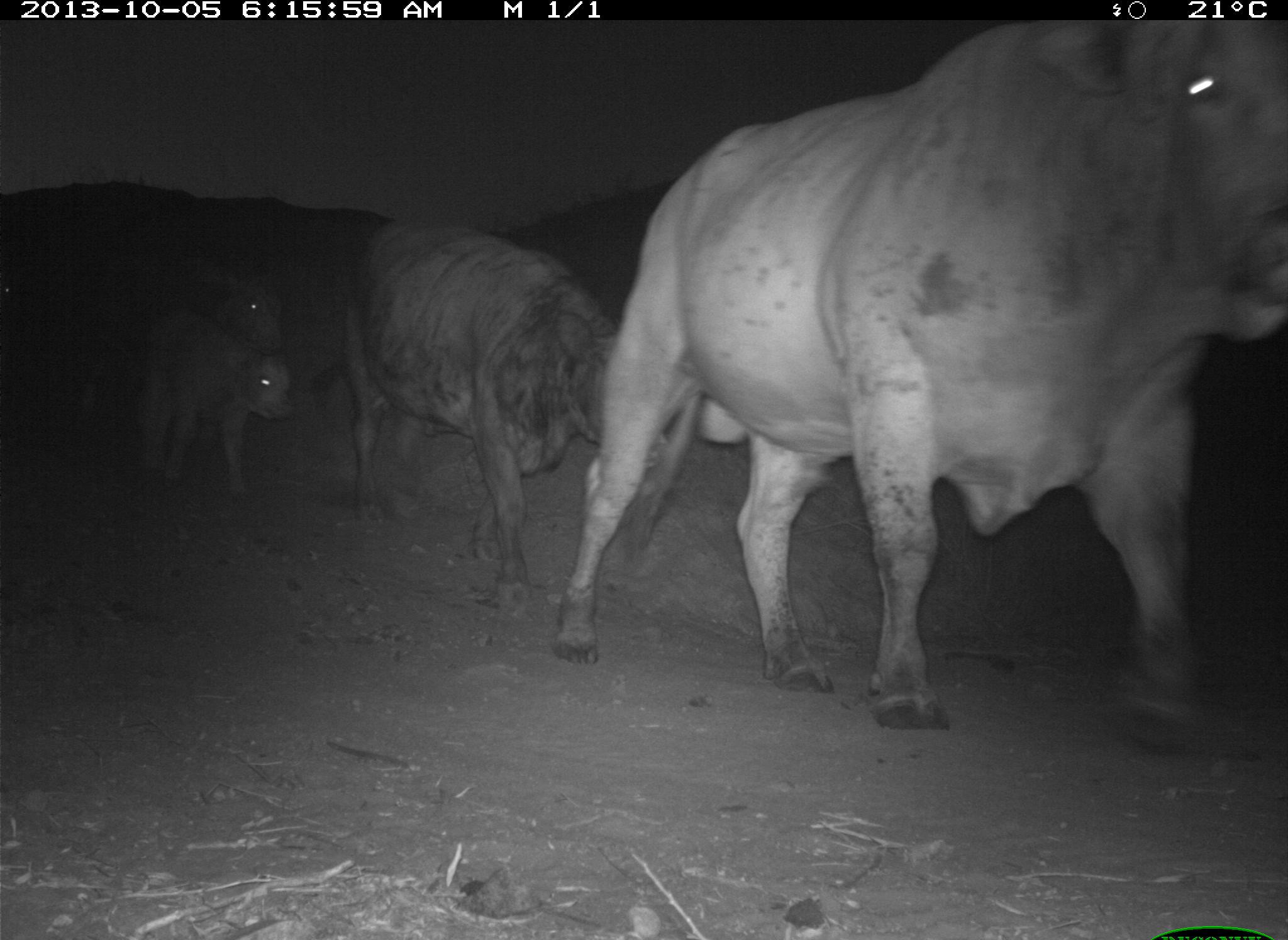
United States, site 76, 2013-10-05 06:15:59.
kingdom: Animalia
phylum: Chordata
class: Mammalia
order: Artiodactyla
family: Bovidae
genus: Bos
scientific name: Bos taurus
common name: cow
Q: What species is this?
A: Cow (Bos taurus).